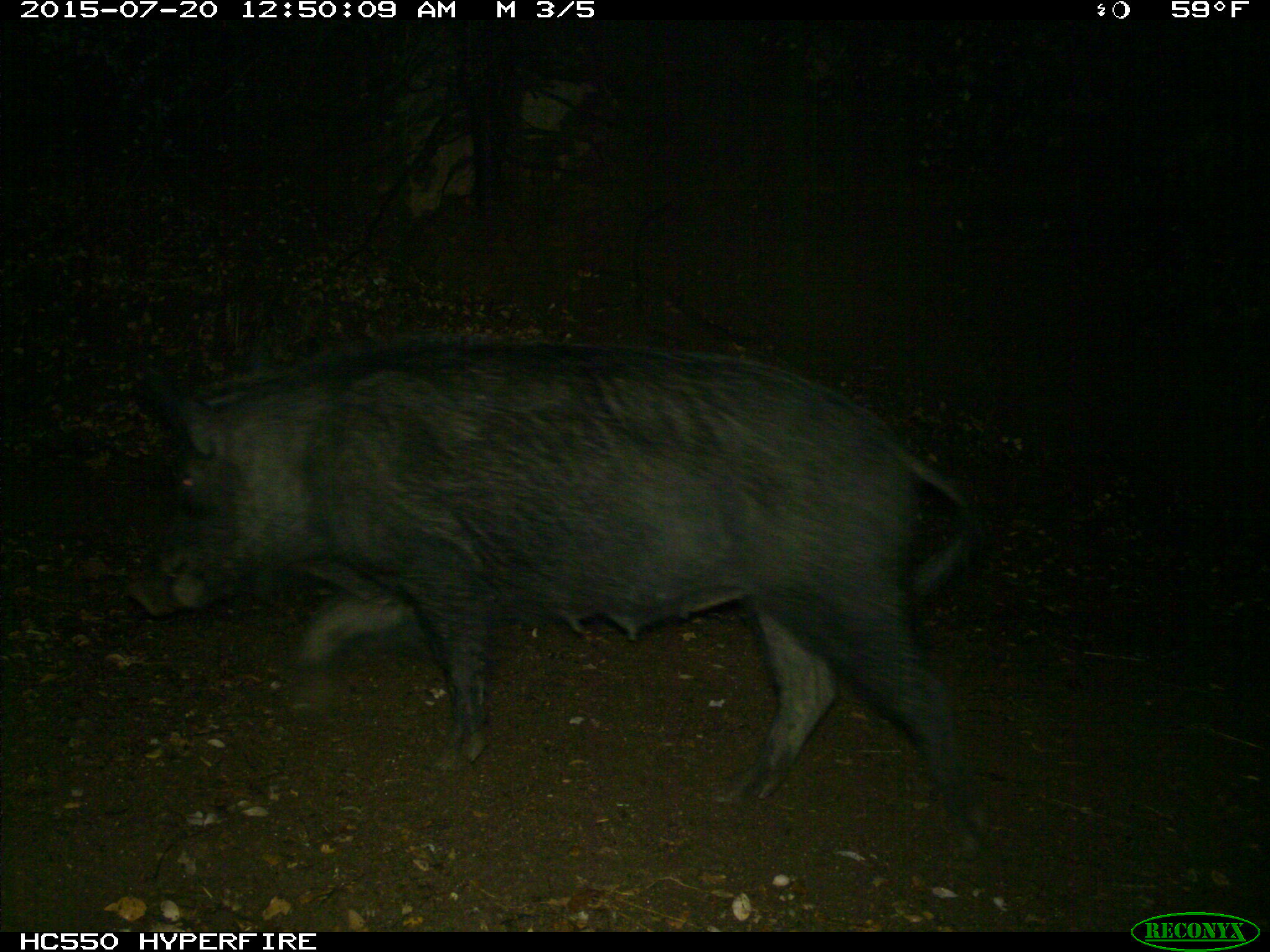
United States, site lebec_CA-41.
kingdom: Animalia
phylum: Chordata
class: Mammalia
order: Artiodactyla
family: Suidae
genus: Sus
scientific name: Sus scrofa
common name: wild boar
Sus scrofa (wild boar).